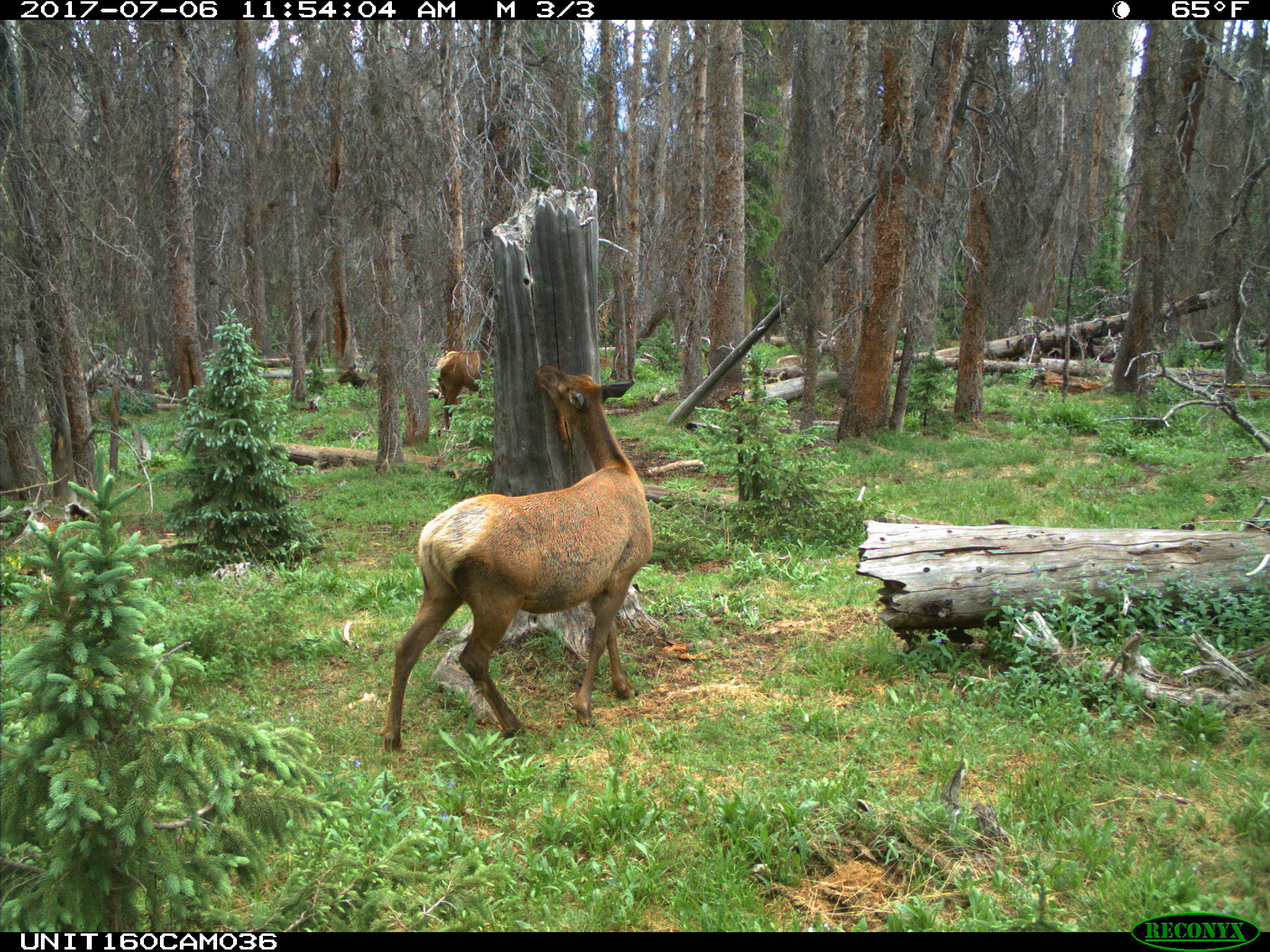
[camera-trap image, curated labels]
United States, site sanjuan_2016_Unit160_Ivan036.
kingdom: Animalia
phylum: Chordata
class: Mammalia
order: Artiodactyla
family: Cervidae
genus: Cervus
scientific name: Cervus elaphus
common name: red deer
Cervus elaphus (red deer).